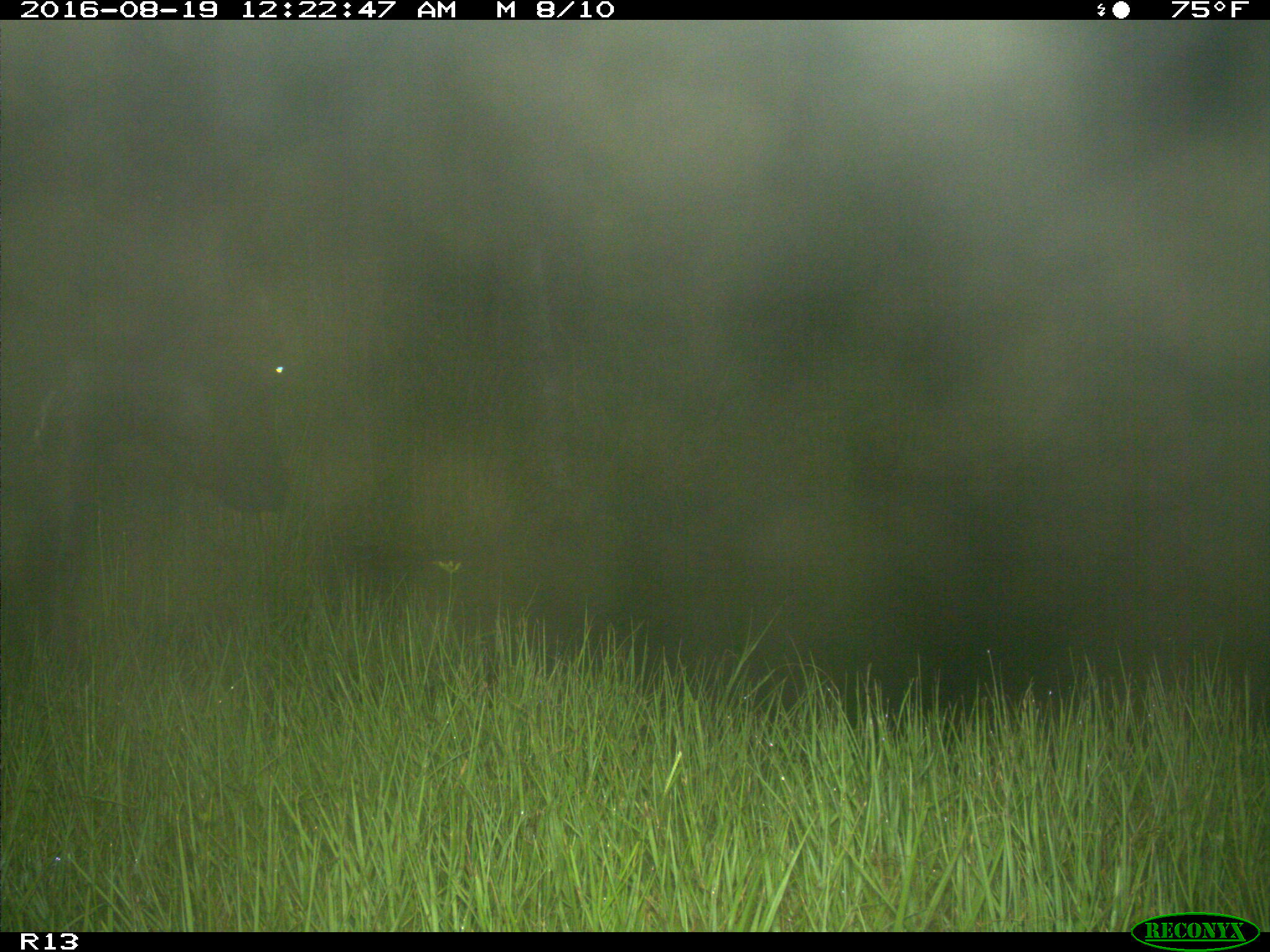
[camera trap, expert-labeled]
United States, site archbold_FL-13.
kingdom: Animalia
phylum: Chordata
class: Mammalia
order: Artiodactyla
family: Bovidae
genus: Bos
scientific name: Bos taurus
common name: domestic cow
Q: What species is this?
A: Bos taurus (domestic cow).